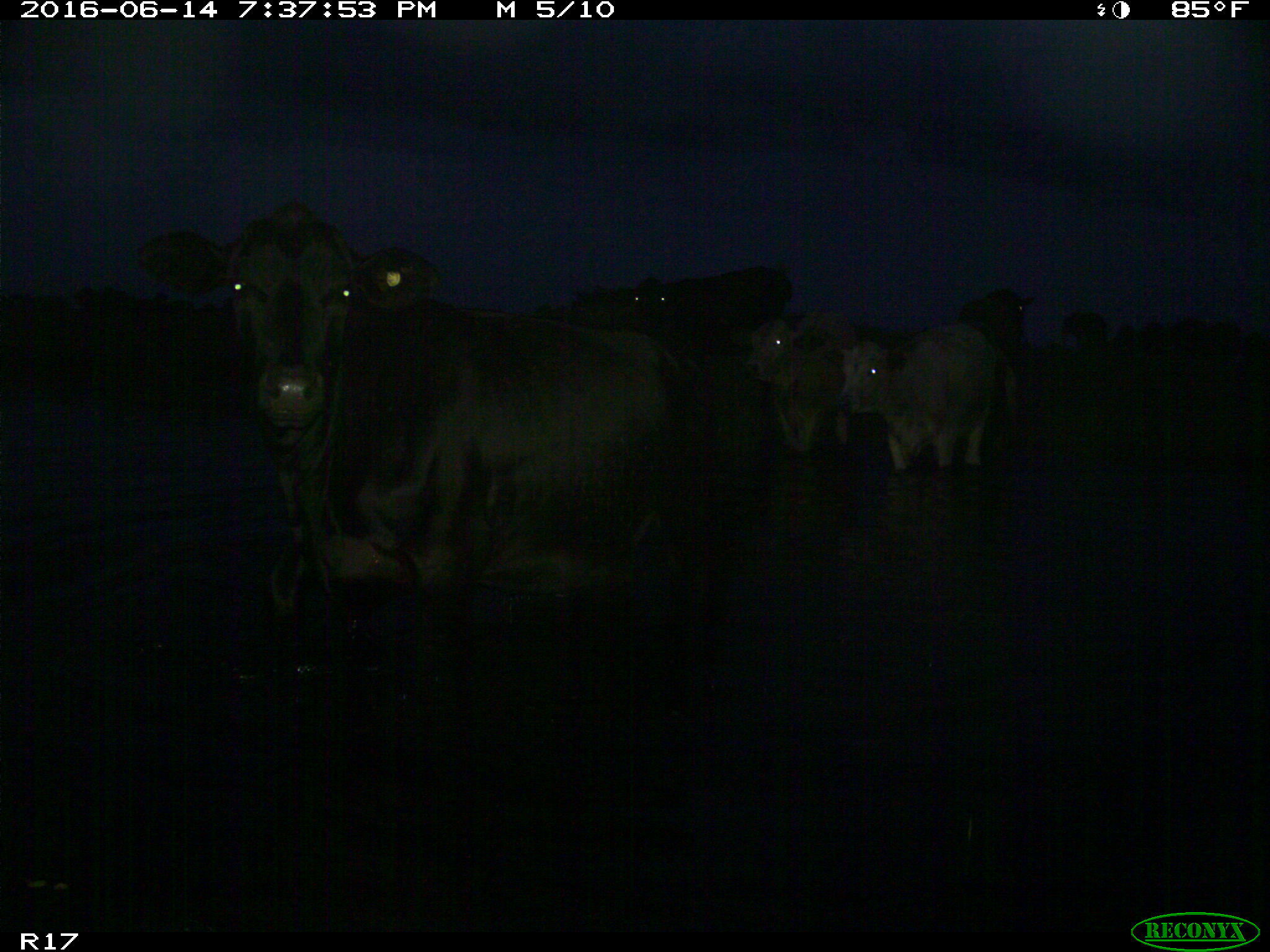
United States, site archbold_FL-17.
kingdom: Animalia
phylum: Chordata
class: Mammalia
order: Artiodactyla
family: Bovidae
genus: Bos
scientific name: Bos taurus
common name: domestic cow